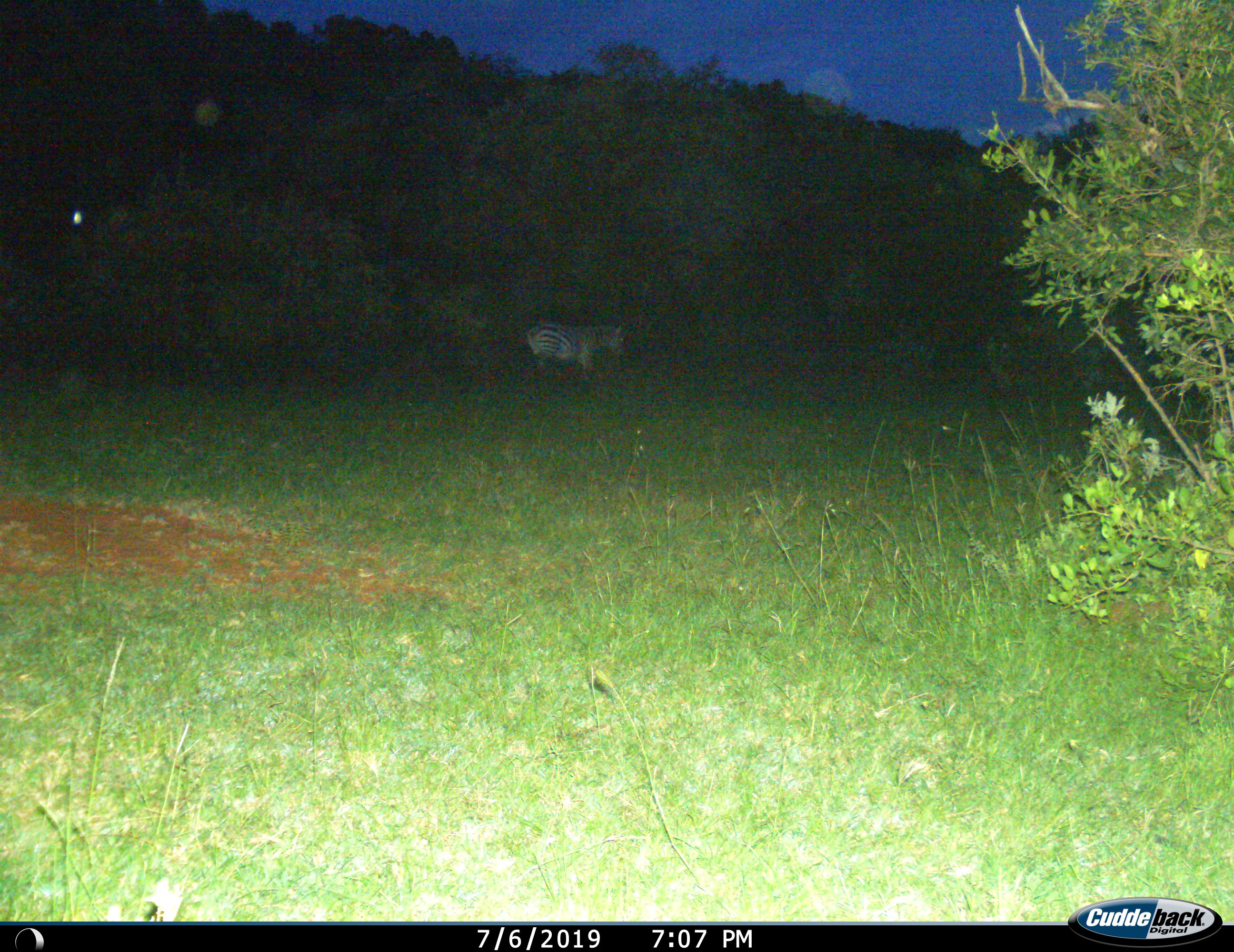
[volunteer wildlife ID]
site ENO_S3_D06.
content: unidentified animal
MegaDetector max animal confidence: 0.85